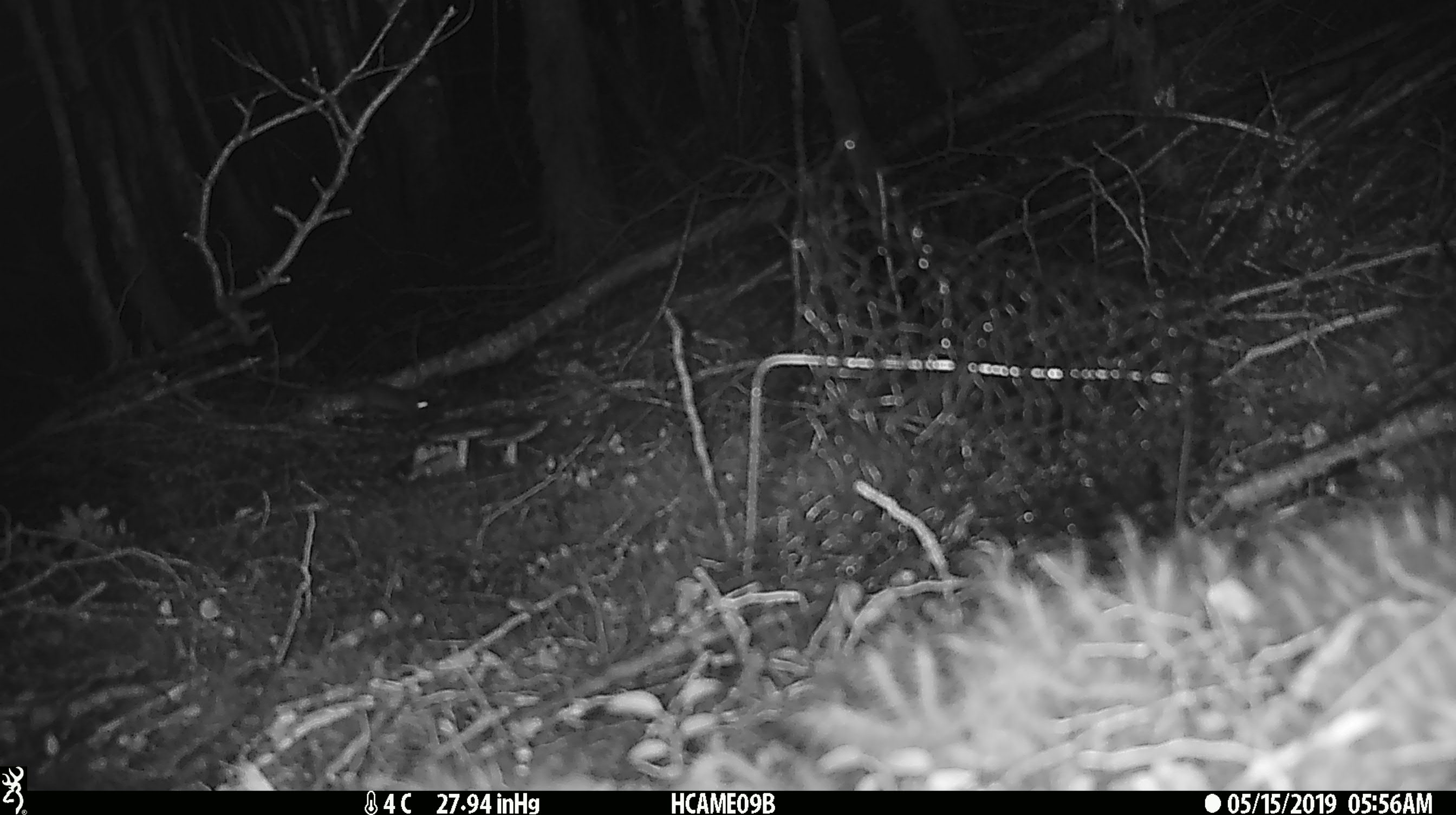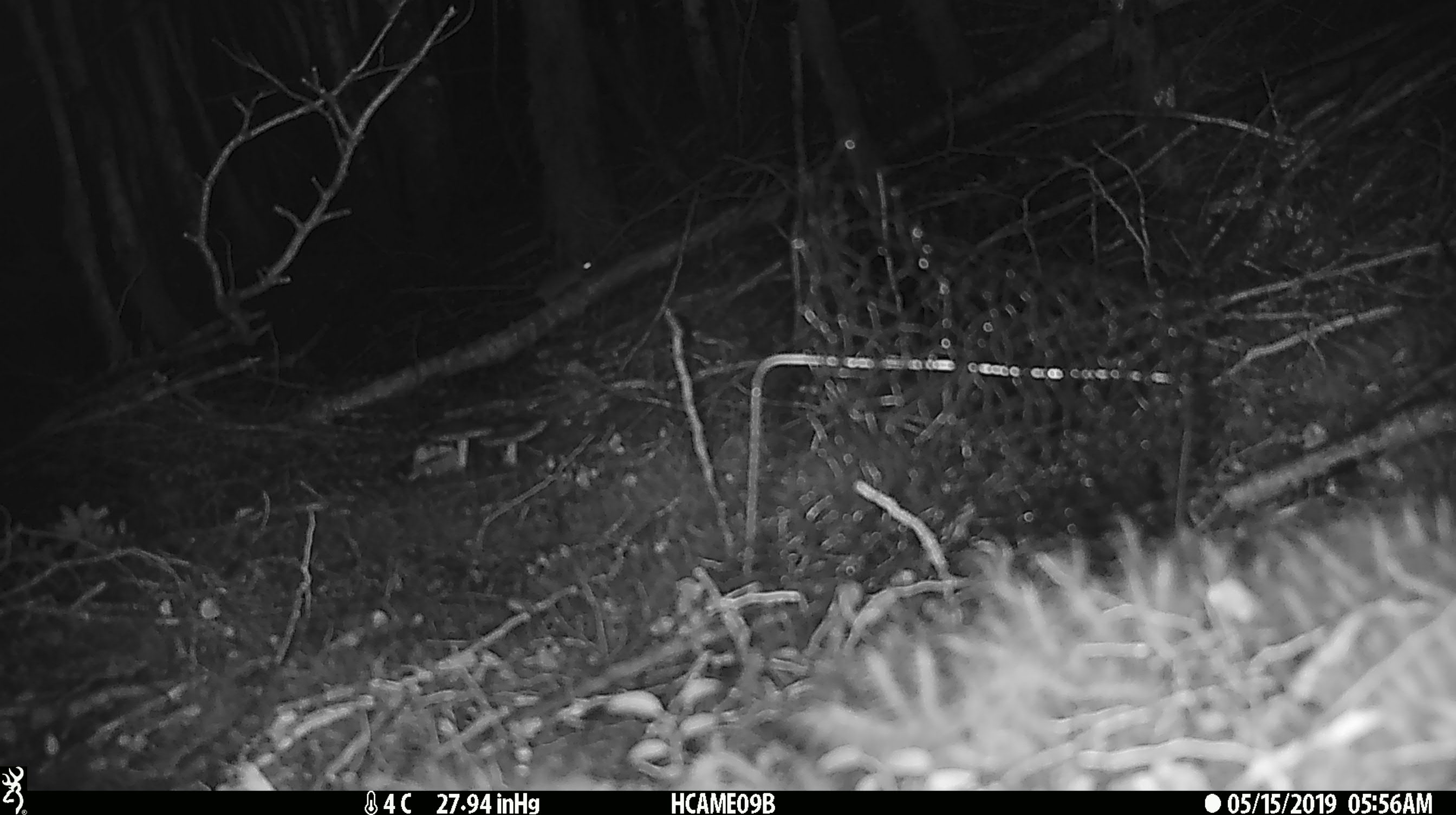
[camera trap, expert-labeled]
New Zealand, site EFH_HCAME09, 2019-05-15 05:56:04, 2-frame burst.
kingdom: Animalia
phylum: Chordata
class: Mammalia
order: Rodentia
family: Muridae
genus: Mus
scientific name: Mus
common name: mouse